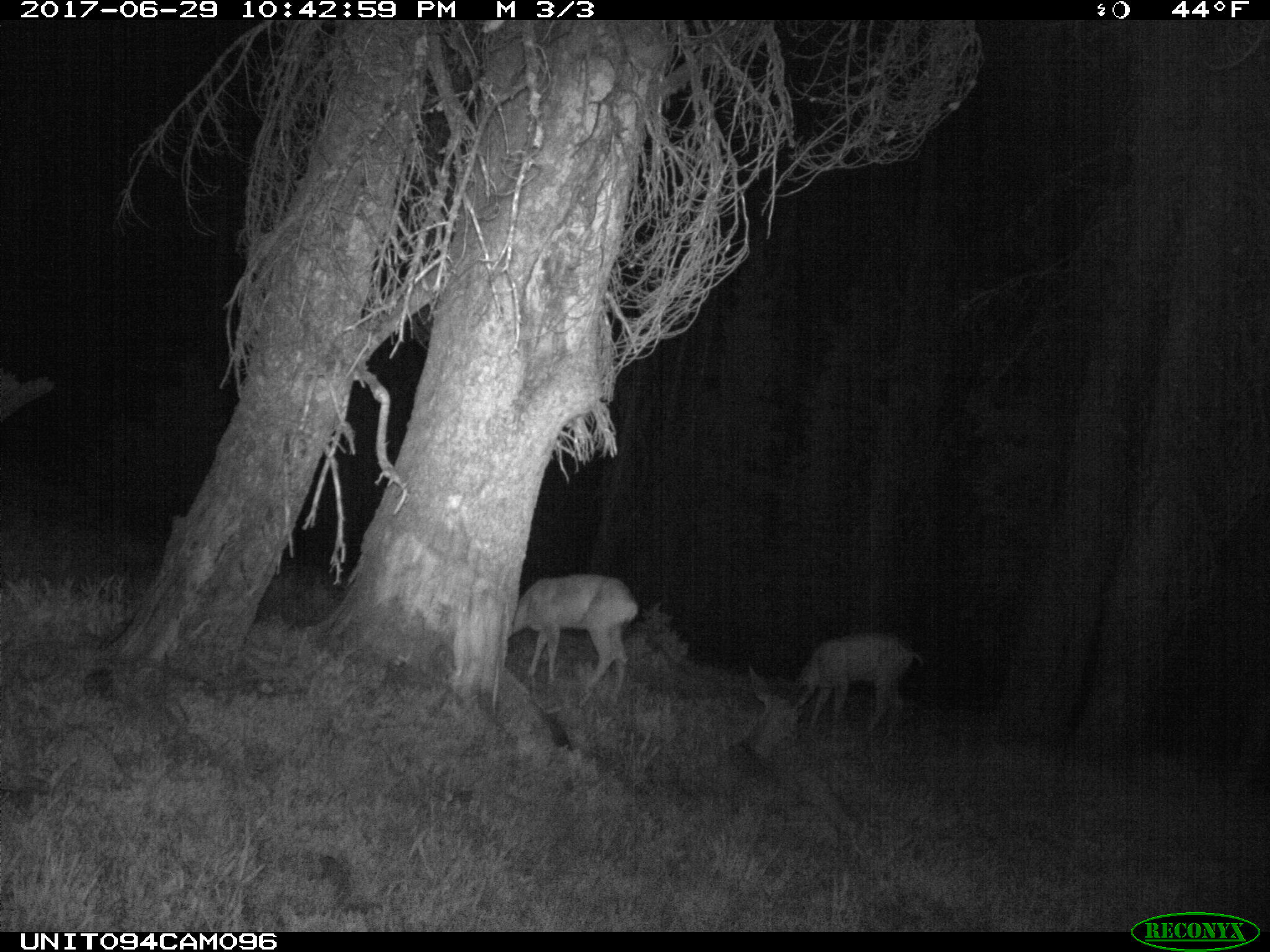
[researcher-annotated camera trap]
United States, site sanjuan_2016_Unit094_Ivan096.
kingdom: Animalia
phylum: Chordata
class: Mammalia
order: Artiodactyla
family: Cervidae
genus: Odocoileus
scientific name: Odocoileus hemionus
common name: mule deer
Odocoileus hemionus (mule deer).